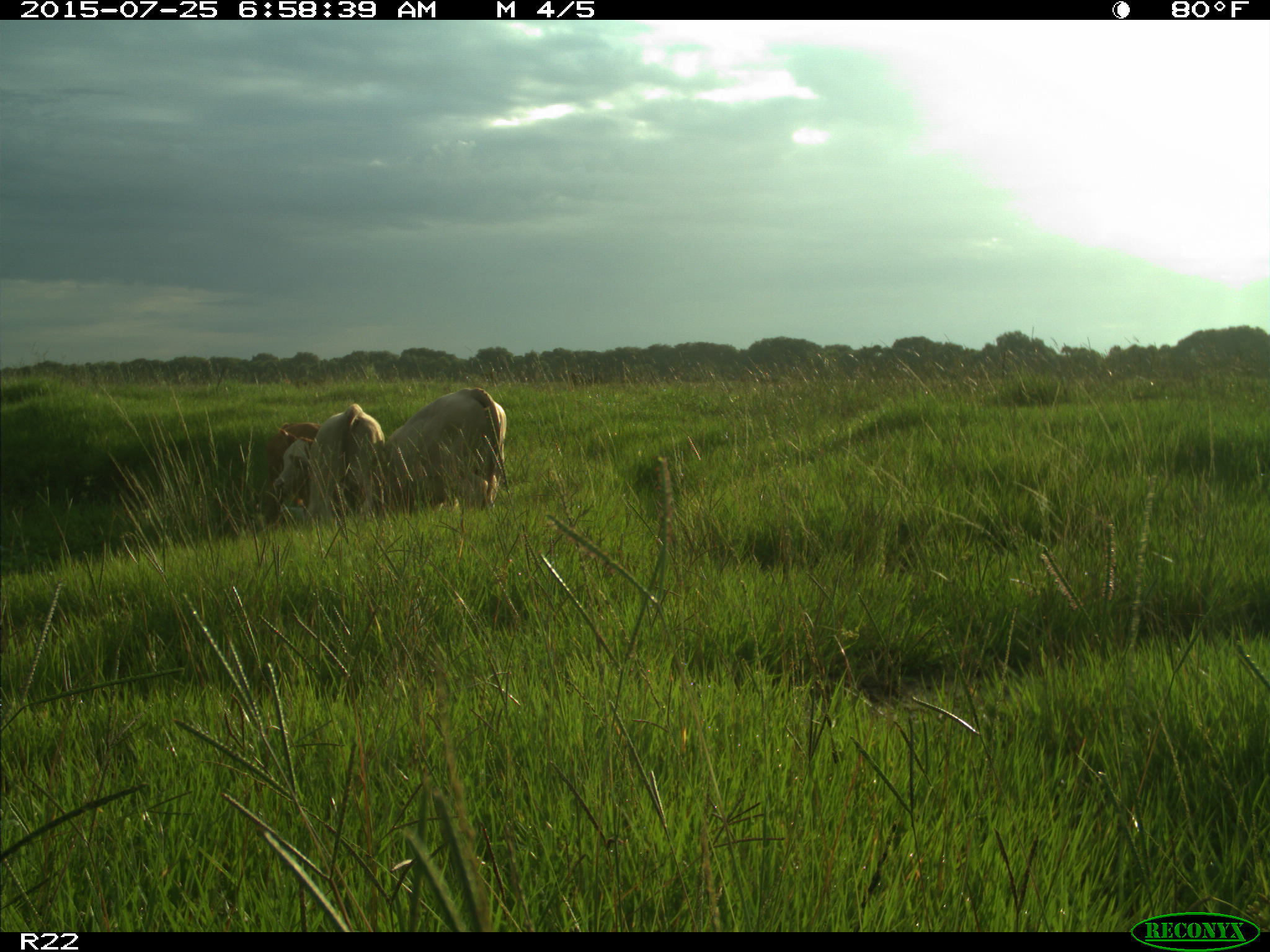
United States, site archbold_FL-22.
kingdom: Animalia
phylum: Chordata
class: Mammalia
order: Artiodactyla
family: Bovidae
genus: Bos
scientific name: Bos taurus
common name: domestic cow